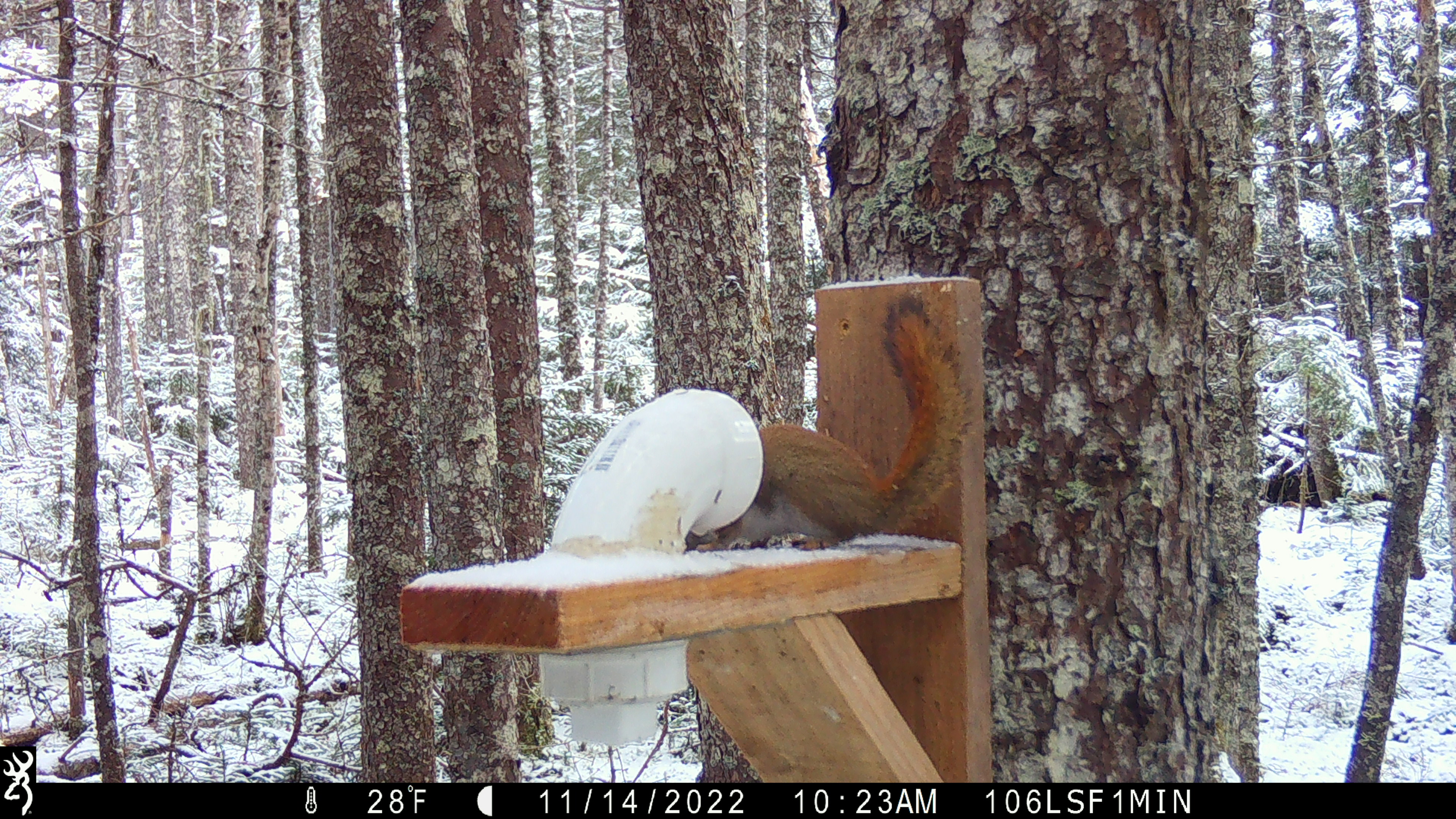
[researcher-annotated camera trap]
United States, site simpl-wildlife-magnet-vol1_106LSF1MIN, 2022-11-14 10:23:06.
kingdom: Animalia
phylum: Chordata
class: Mammalia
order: Rodentia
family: Sciuridae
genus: Tamiasciurus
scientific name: Tamiasciurus hudsonicus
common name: red squirrel